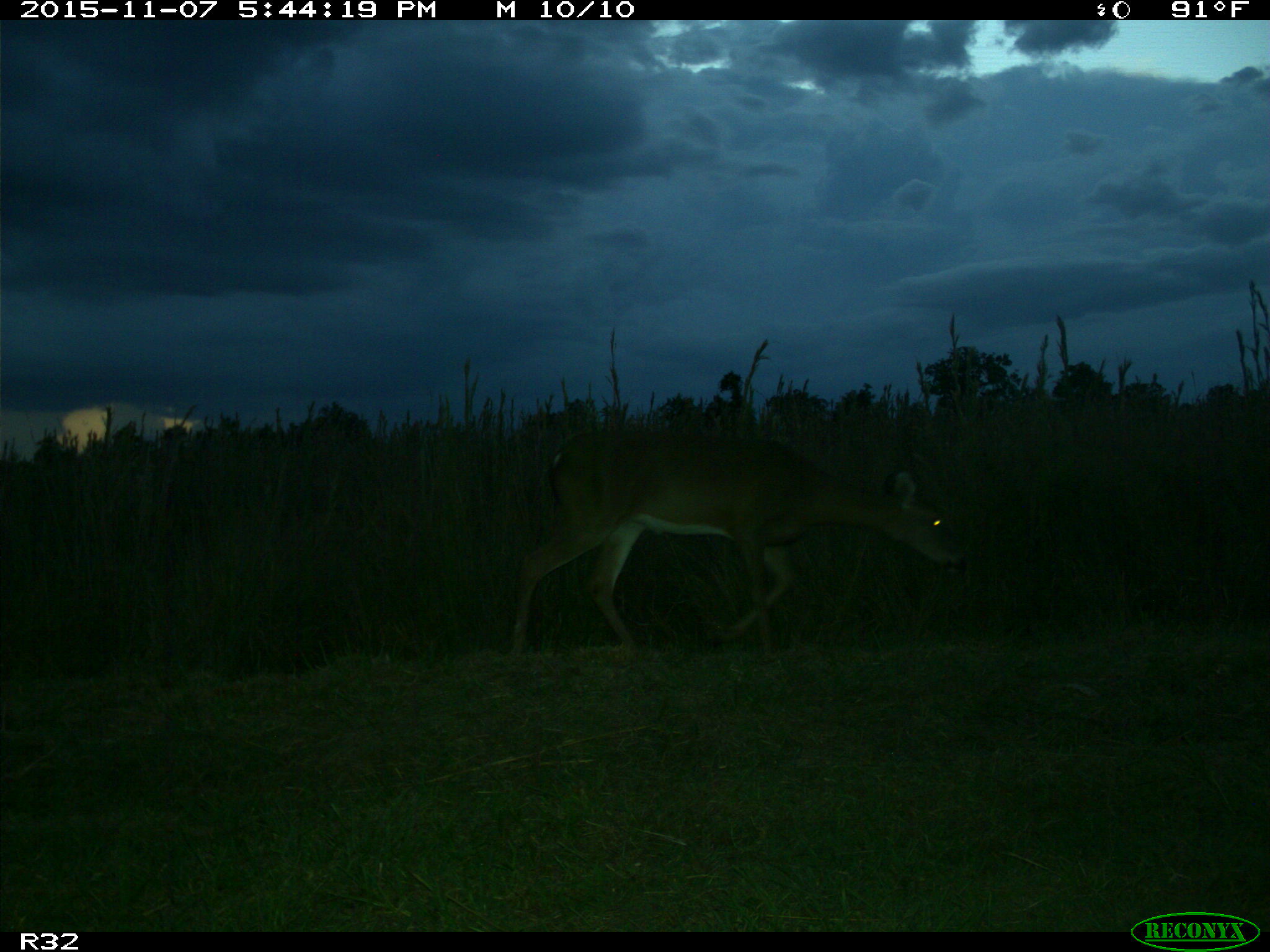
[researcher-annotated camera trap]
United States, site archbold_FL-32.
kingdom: Animalia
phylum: Chordata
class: Mammalia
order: Artiodactyla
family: Cervidae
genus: Odocoileus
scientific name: Odocoileus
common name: deer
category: unidentified deer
Unidentified deer (deer) (Odocoileus).